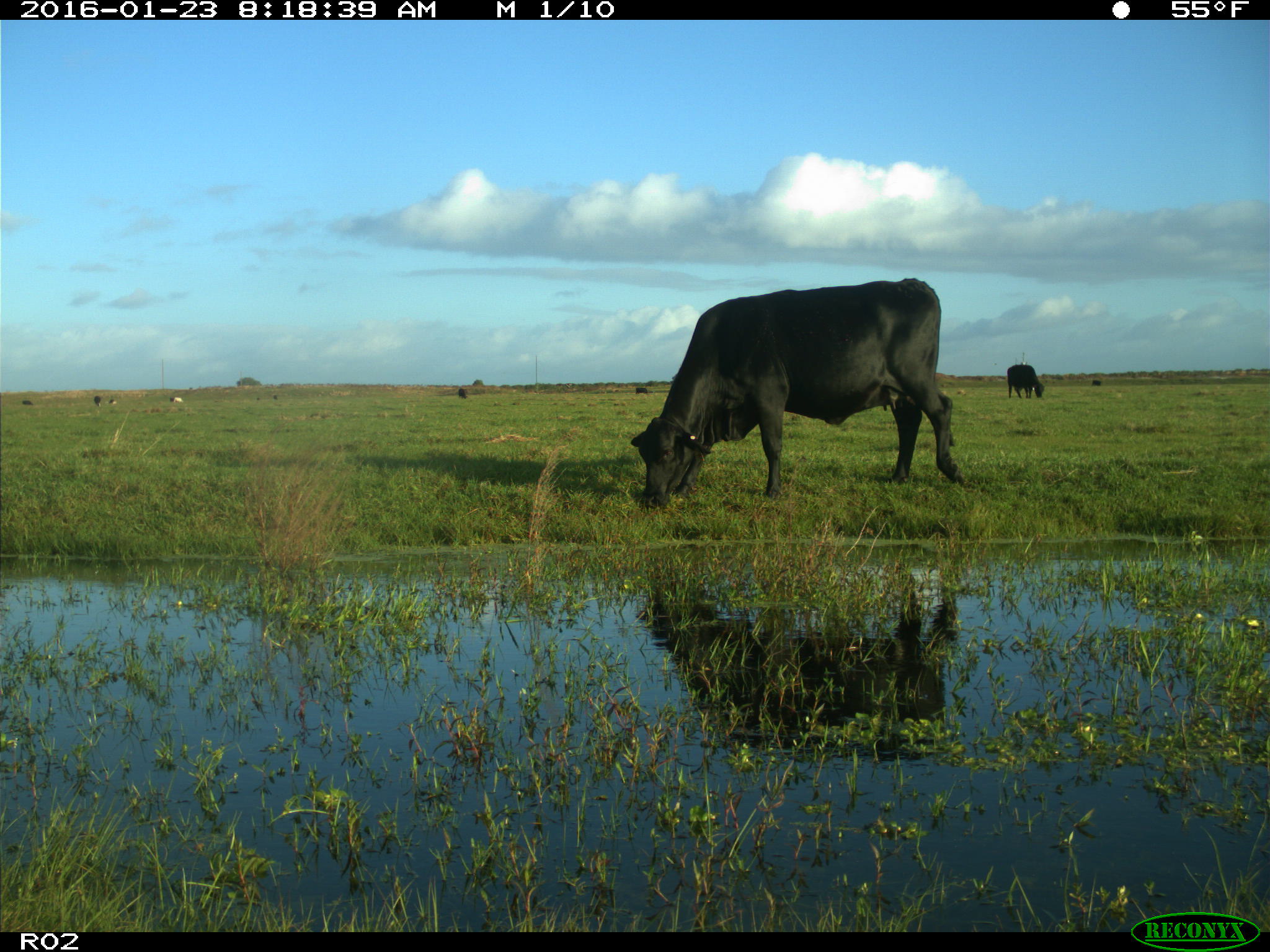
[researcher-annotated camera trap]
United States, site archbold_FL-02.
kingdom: Animalia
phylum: Chordata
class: Mammalia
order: Artiodactyla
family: Bovidae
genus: Bos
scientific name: Bos taurus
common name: domestic cow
Bos taurus (domestic cow).